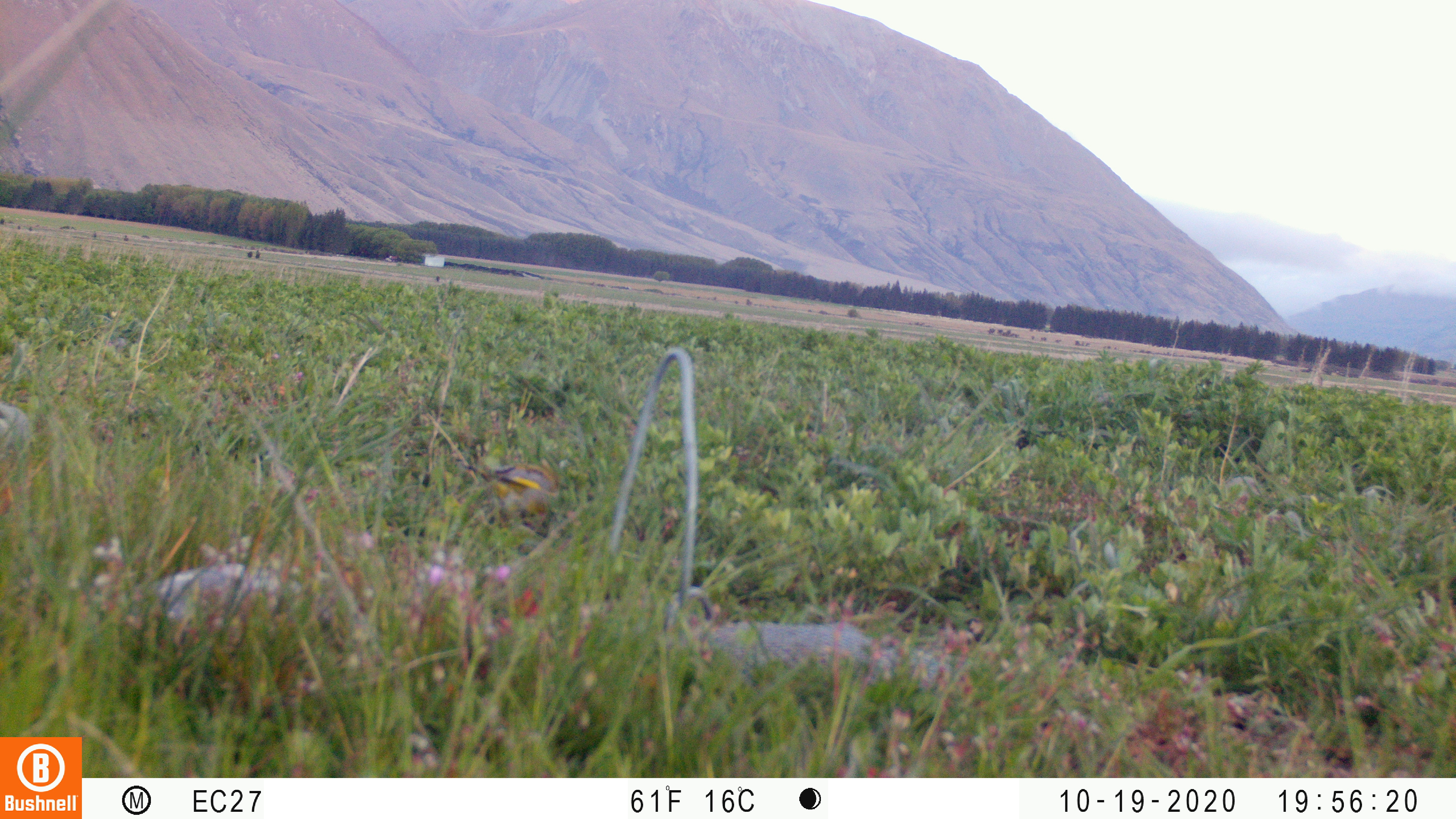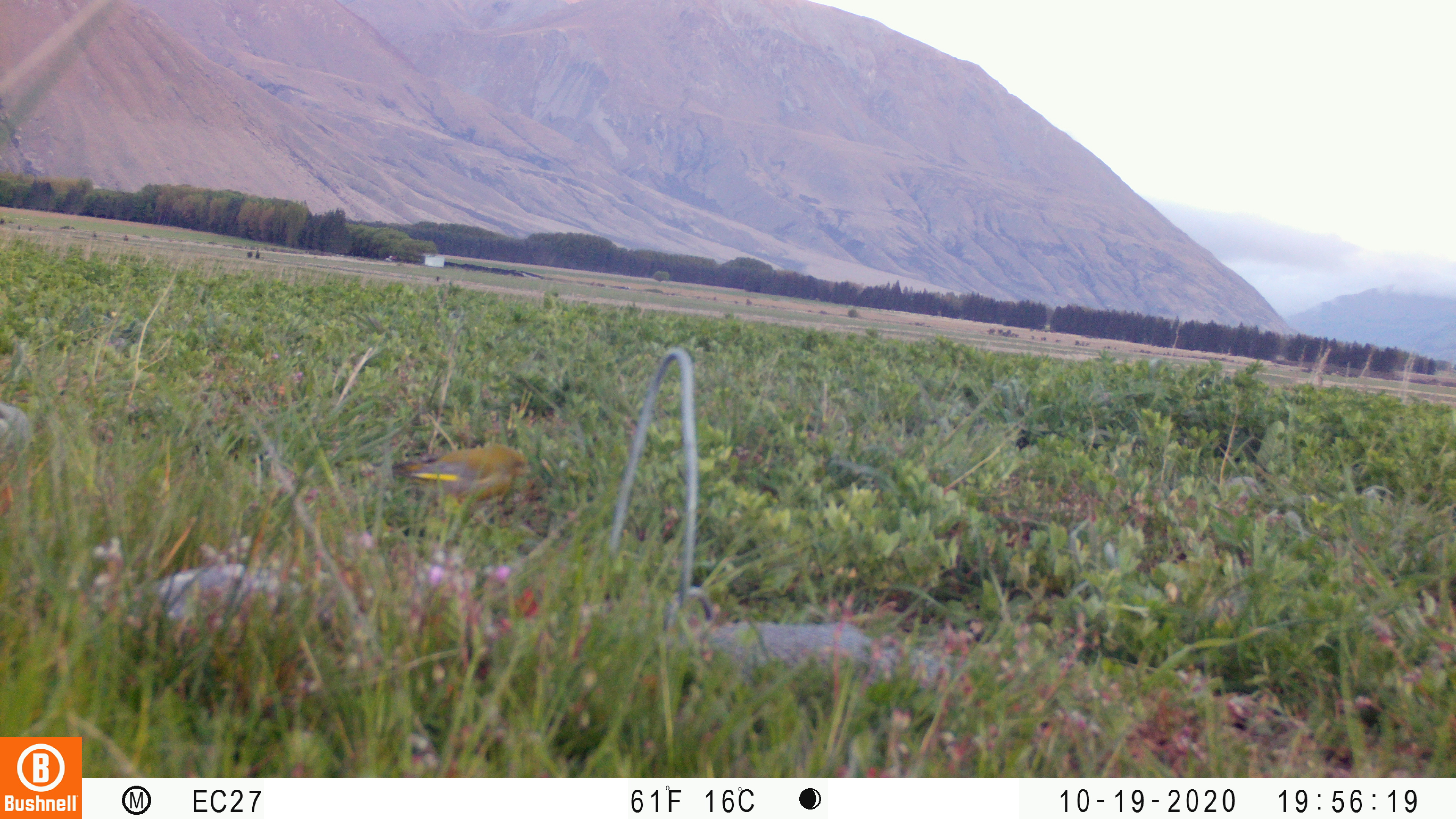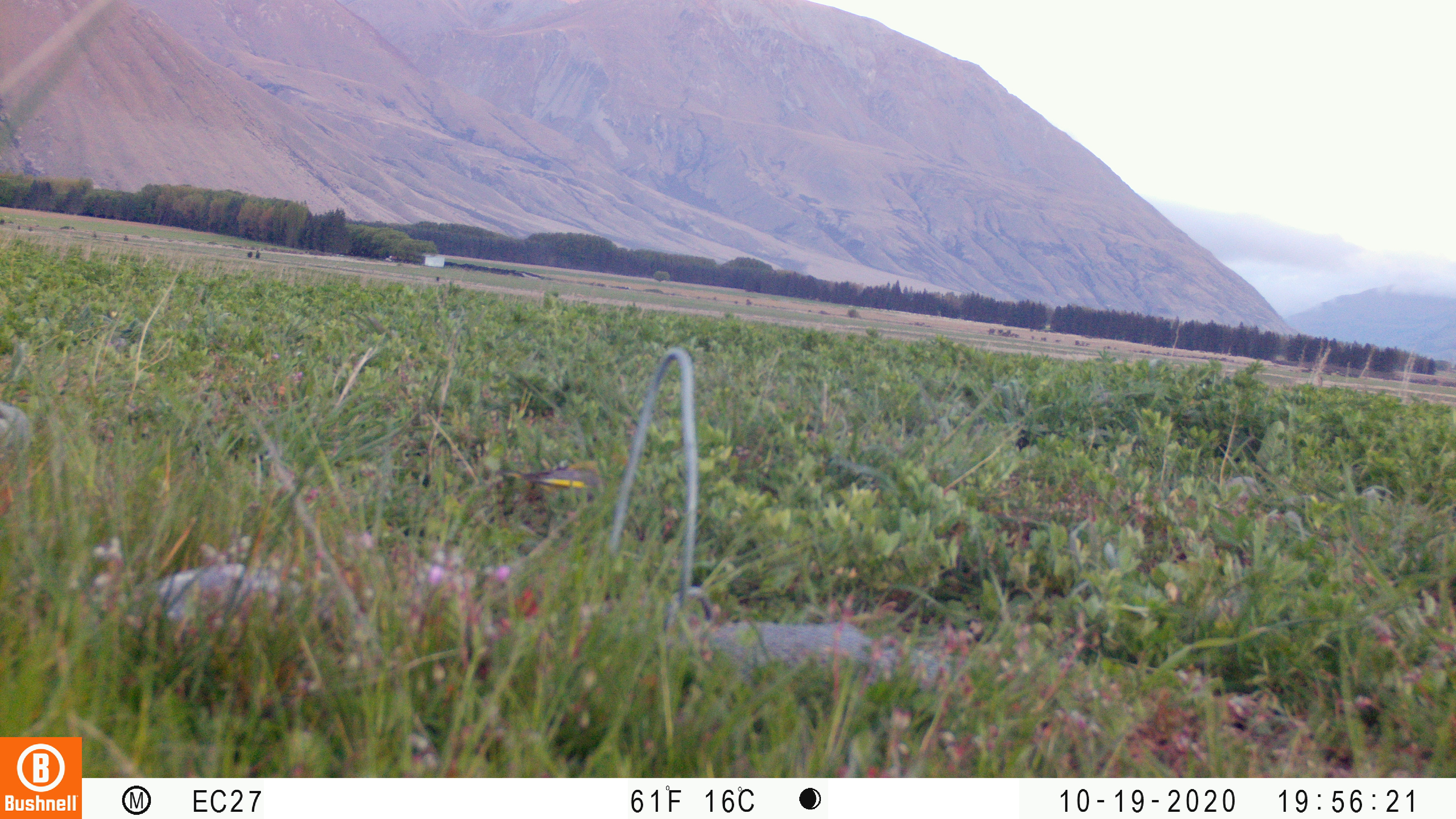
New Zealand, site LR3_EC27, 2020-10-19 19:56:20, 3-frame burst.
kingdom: Animalia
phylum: Chordata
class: Aves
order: Passeriformes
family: Fringillidae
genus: Chloris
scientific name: Chloris chloris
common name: greenfinch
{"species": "greenfinch (Chloris chloris)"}